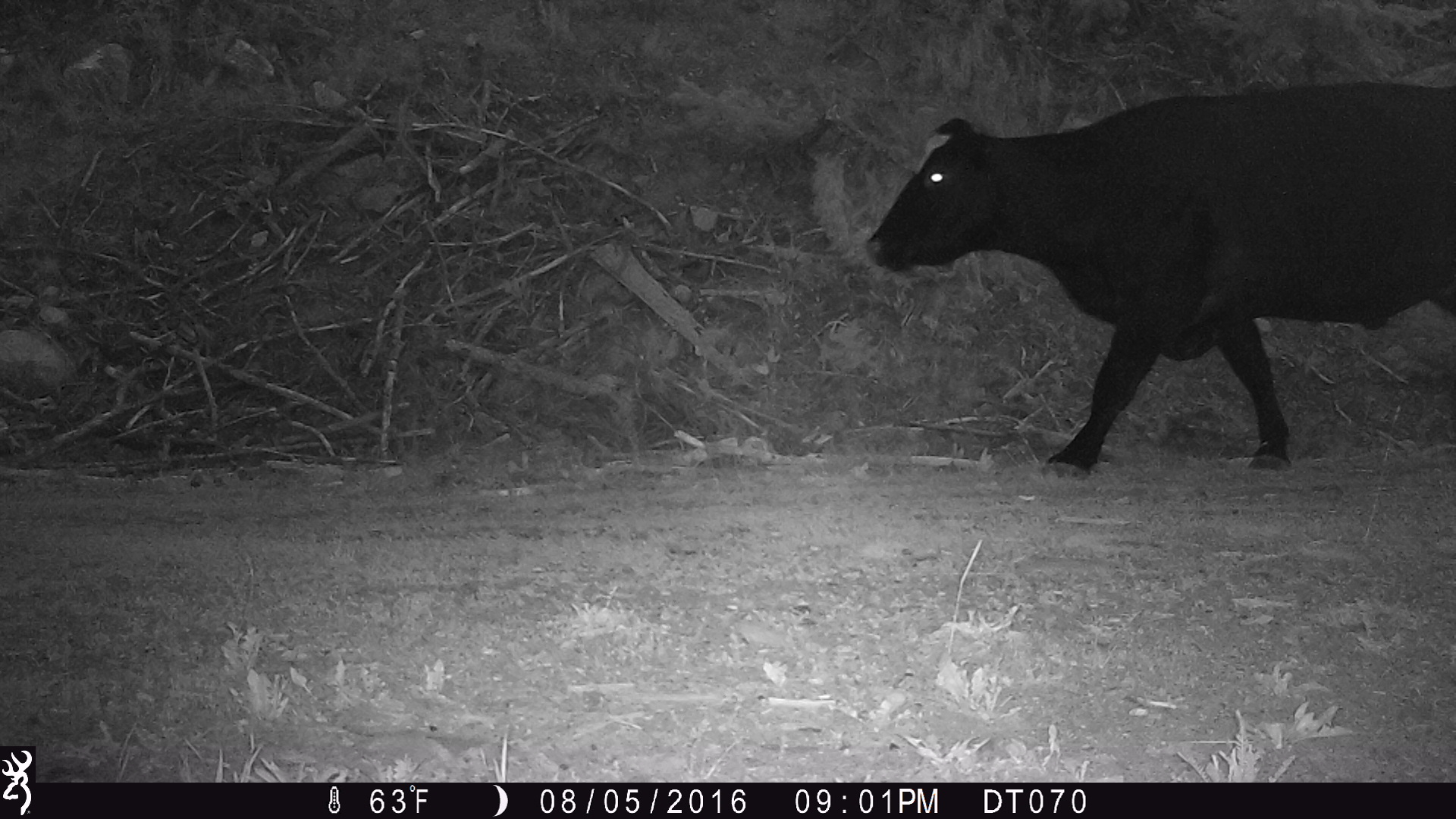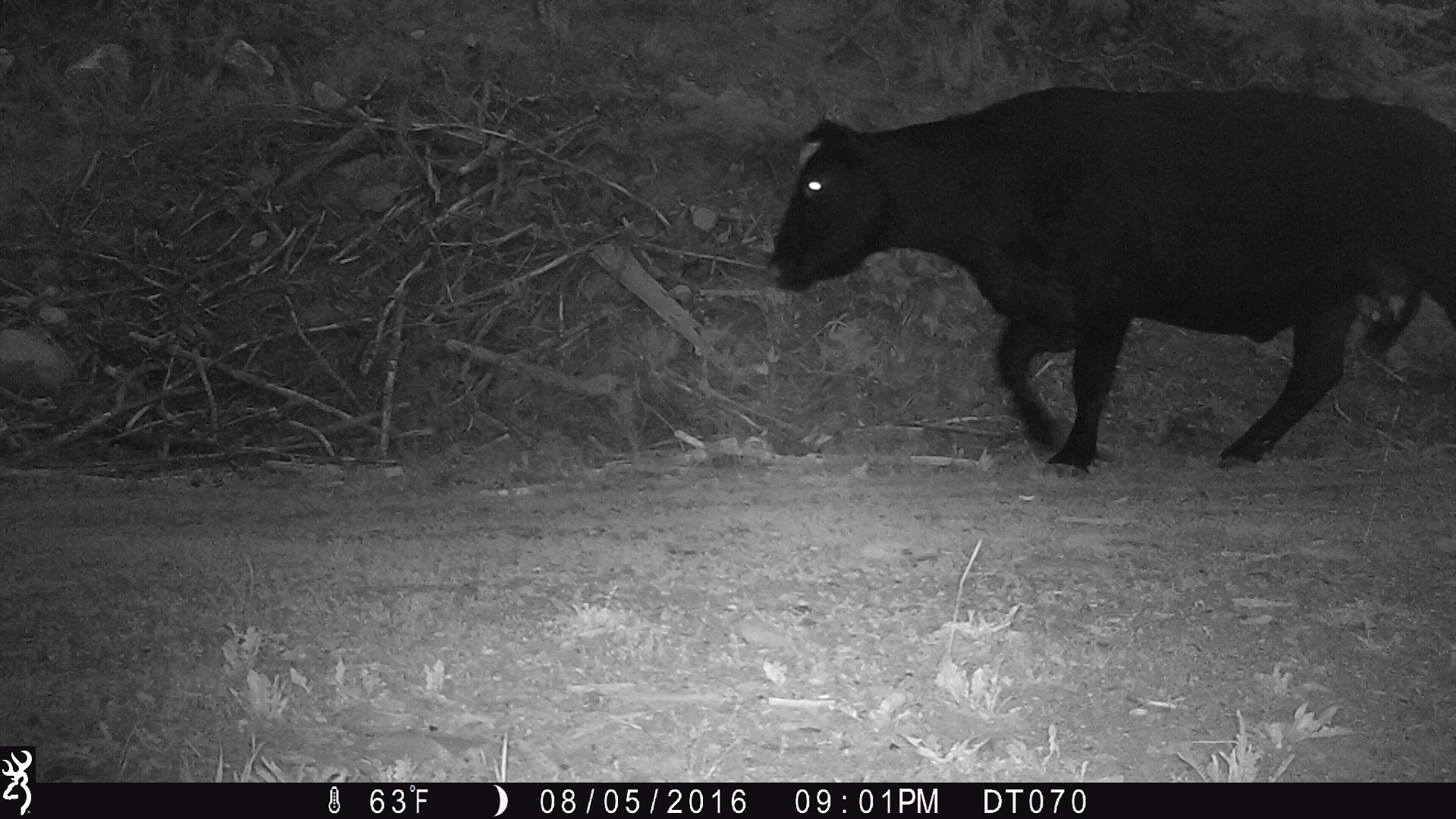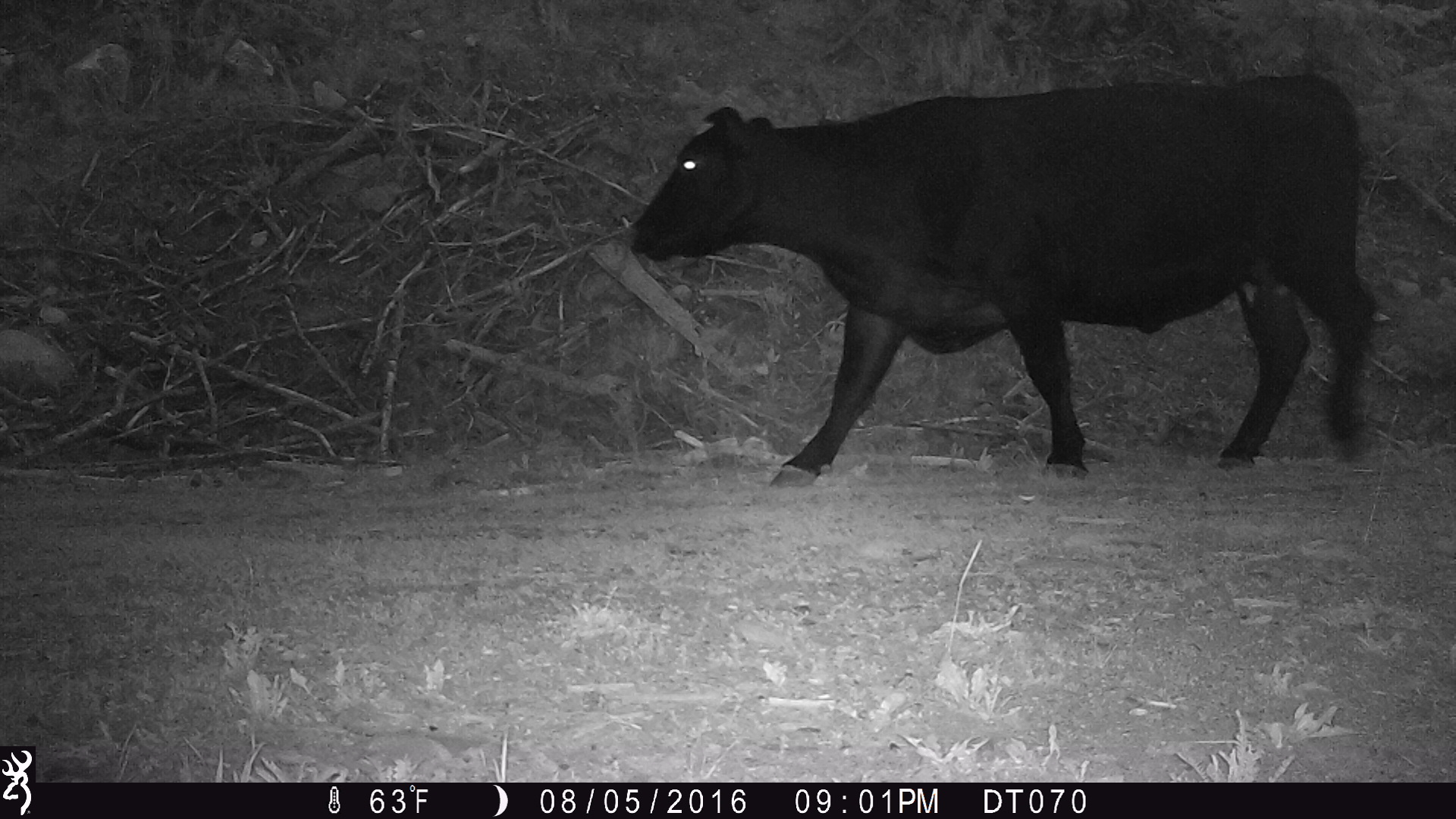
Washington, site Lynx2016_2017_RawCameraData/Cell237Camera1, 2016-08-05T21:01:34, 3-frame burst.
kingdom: Animalia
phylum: Chordata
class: Mammalia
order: Artiodactyla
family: Bovidae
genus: Bos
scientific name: Bos taurus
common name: domestic cattle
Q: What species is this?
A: Domestic cattle (Bos taurus).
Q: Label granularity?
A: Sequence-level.